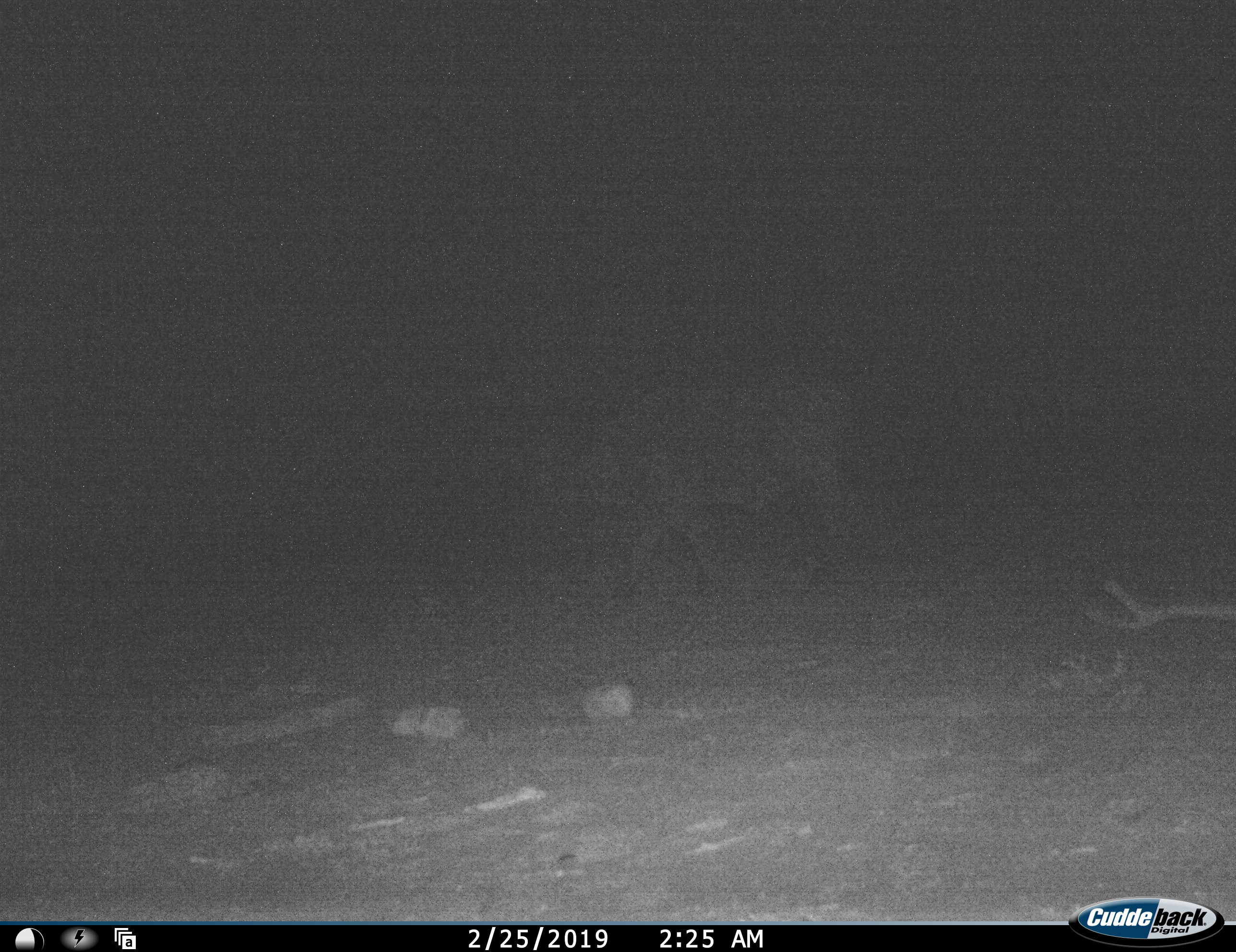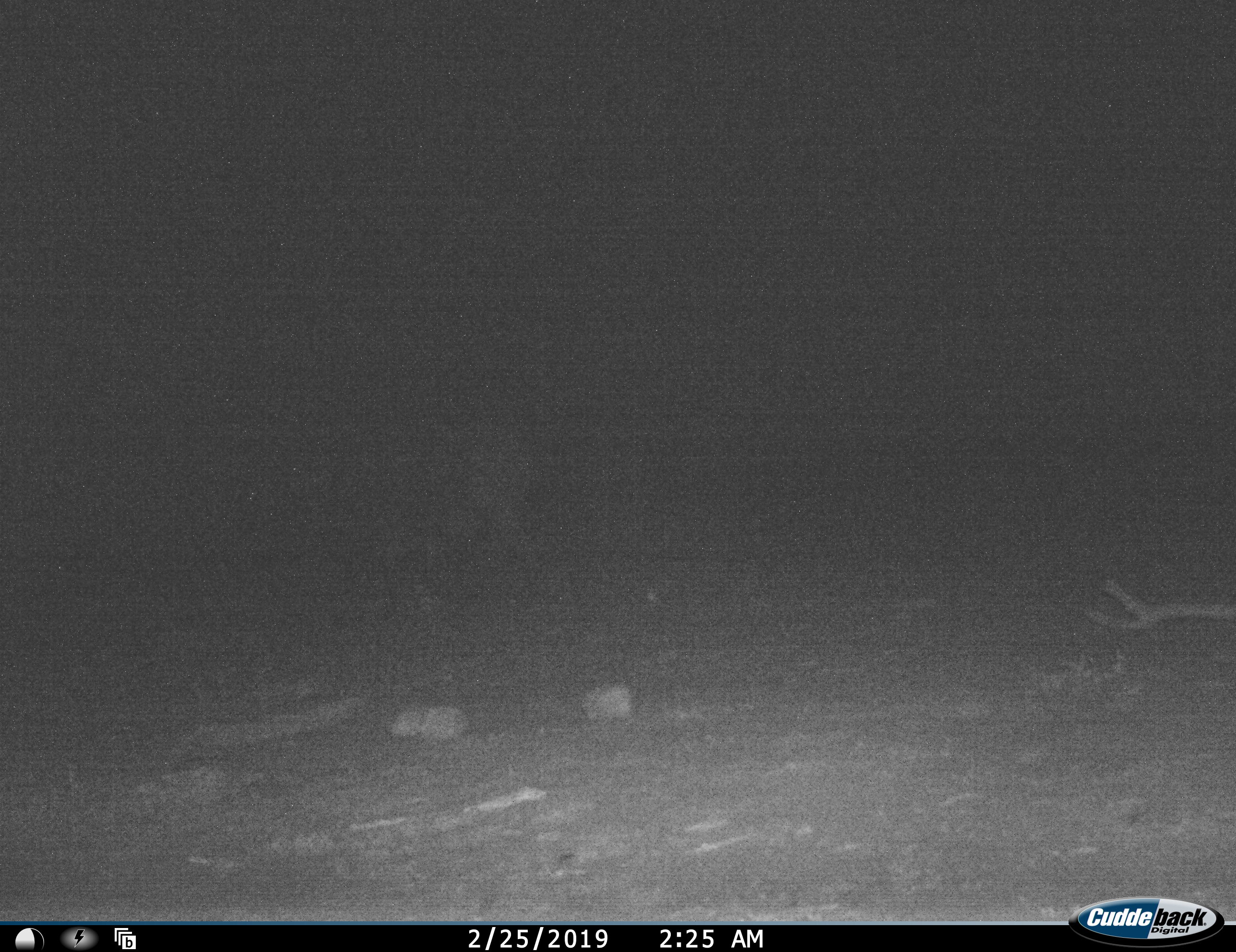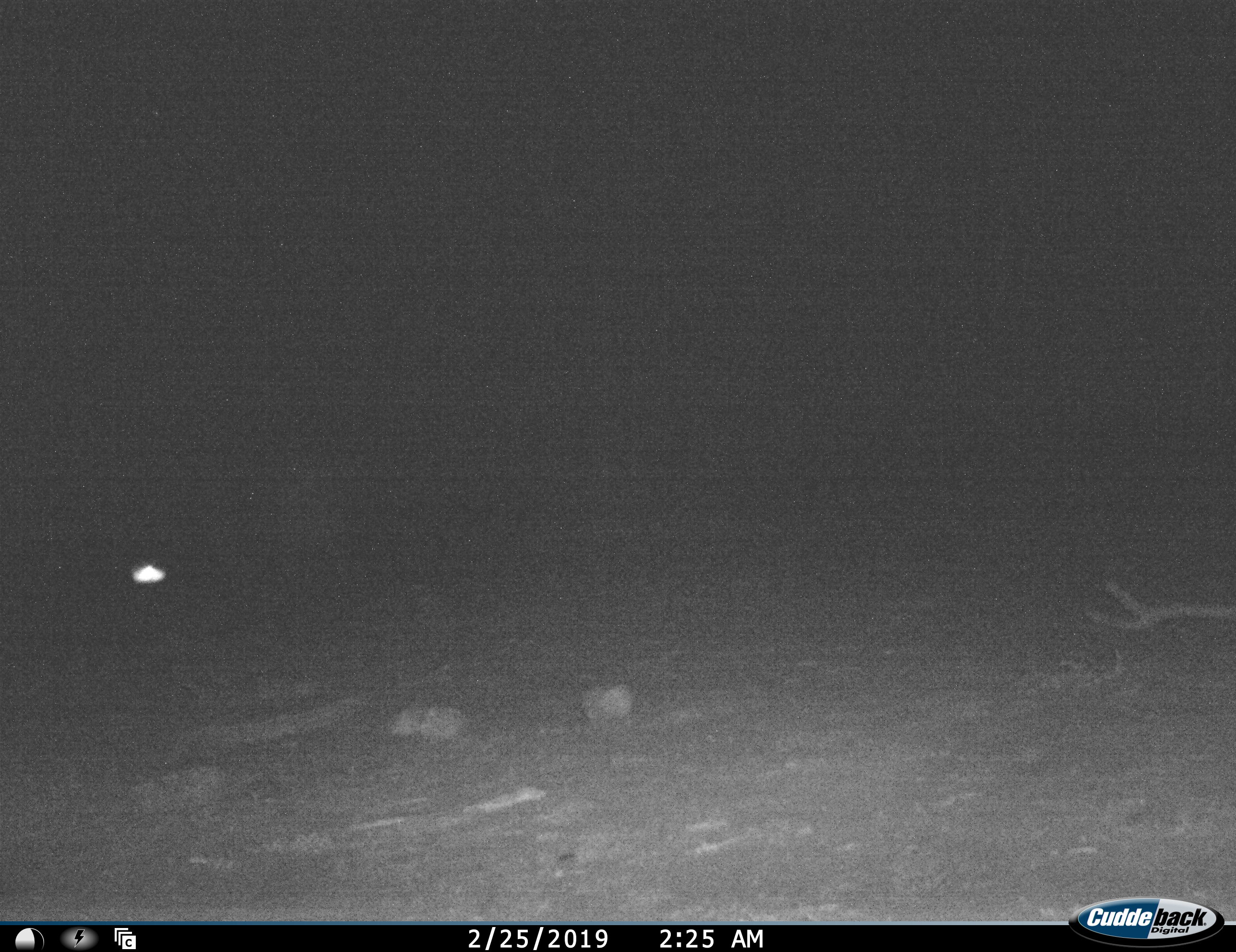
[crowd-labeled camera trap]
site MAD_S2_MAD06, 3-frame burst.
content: unidentified animal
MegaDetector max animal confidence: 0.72